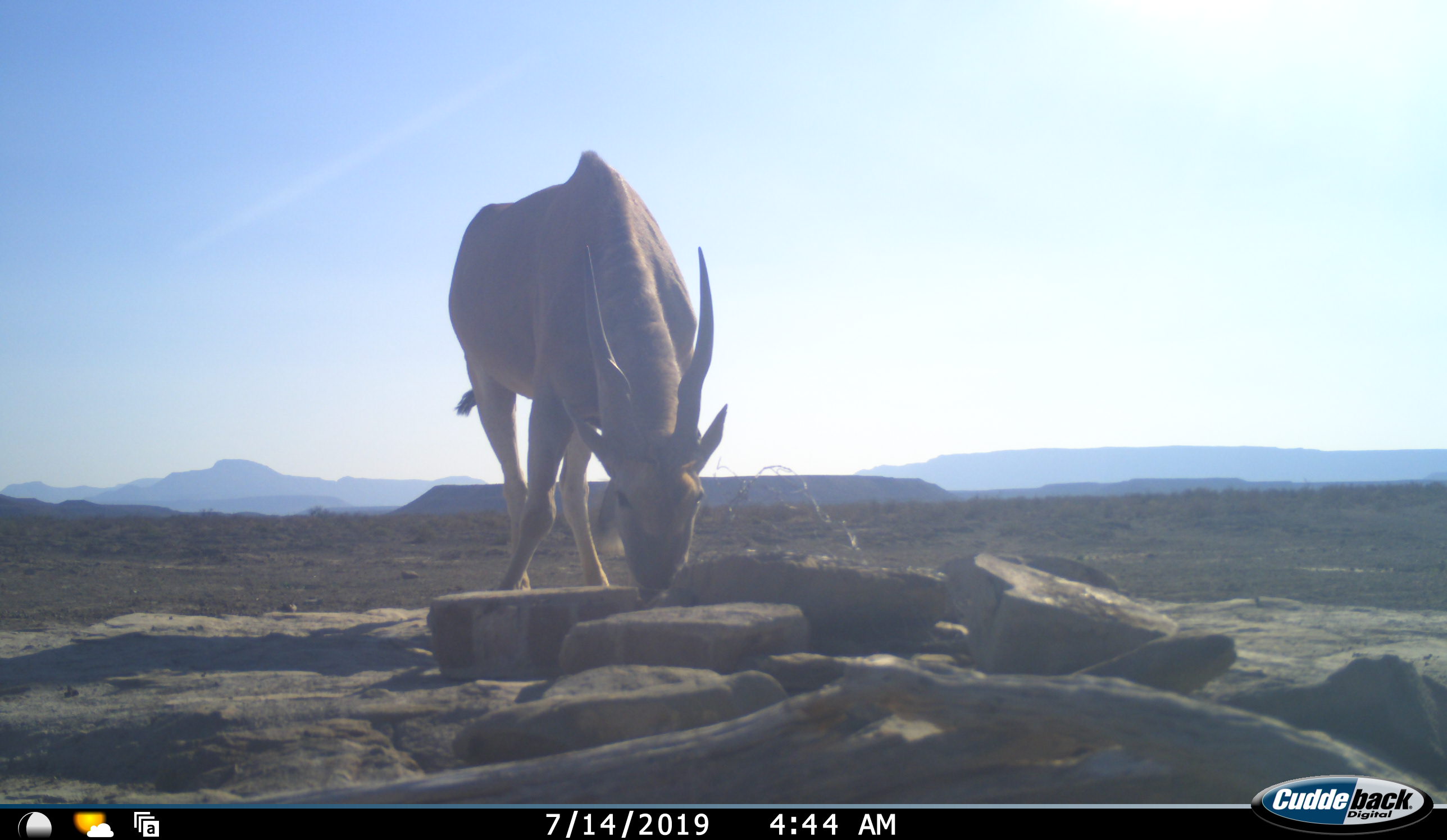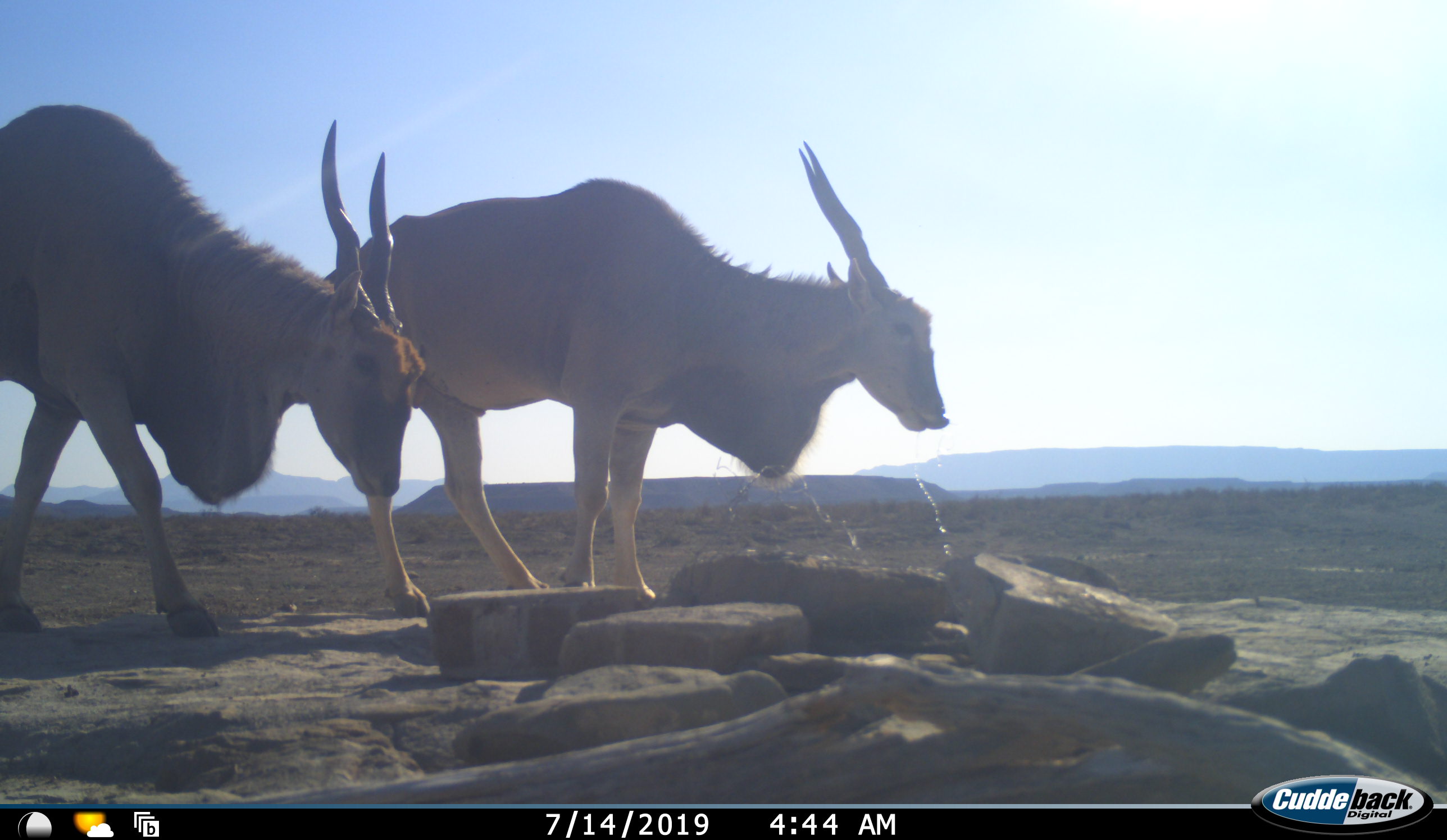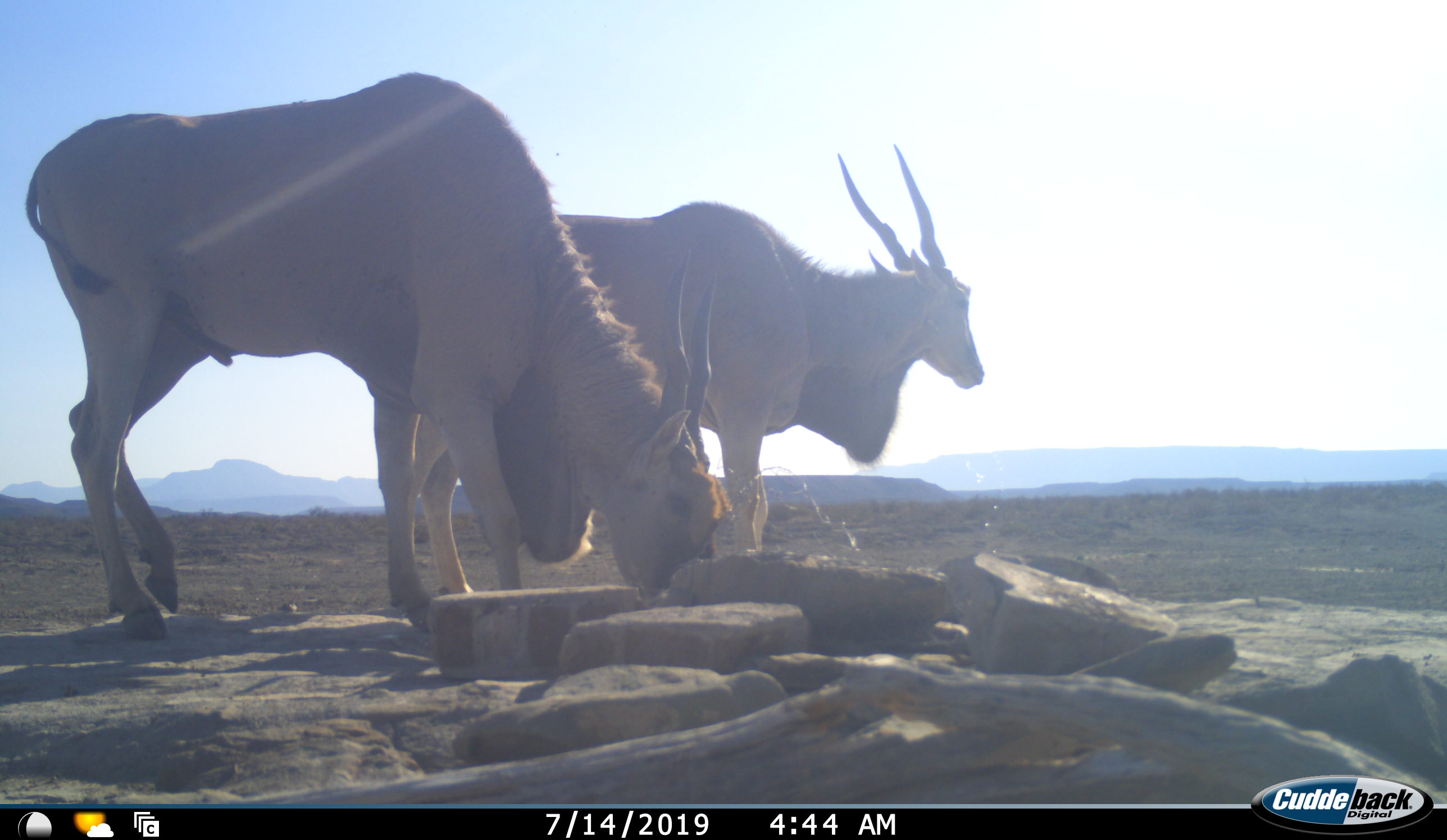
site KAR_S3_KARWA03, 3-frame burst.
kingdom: Animalia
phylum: Chordata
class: Mammalia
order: Artiodactyla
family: Bovidae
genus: Tragelaphus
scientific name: Tragelaphus oryx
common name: eland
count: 2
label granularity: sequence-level